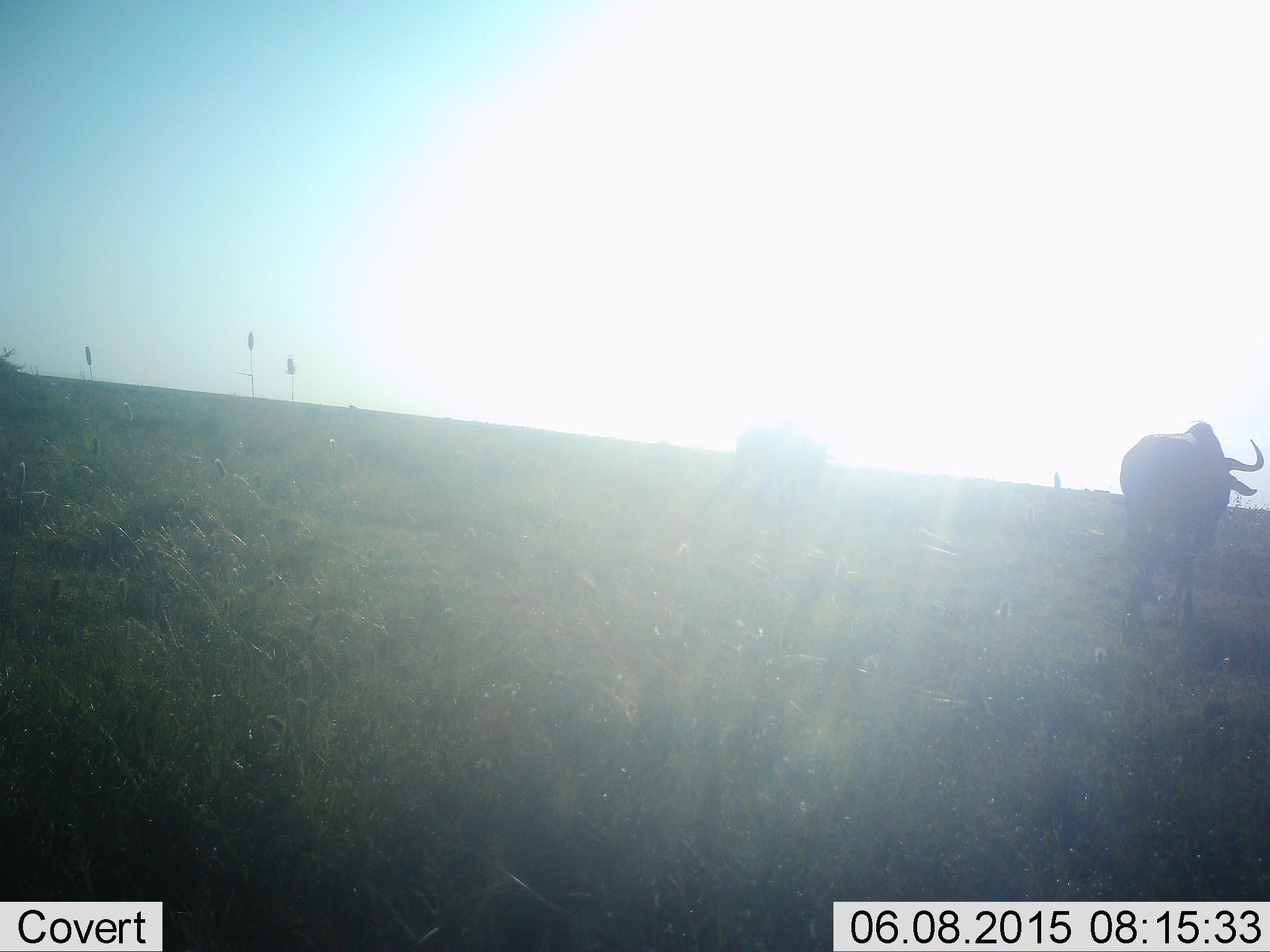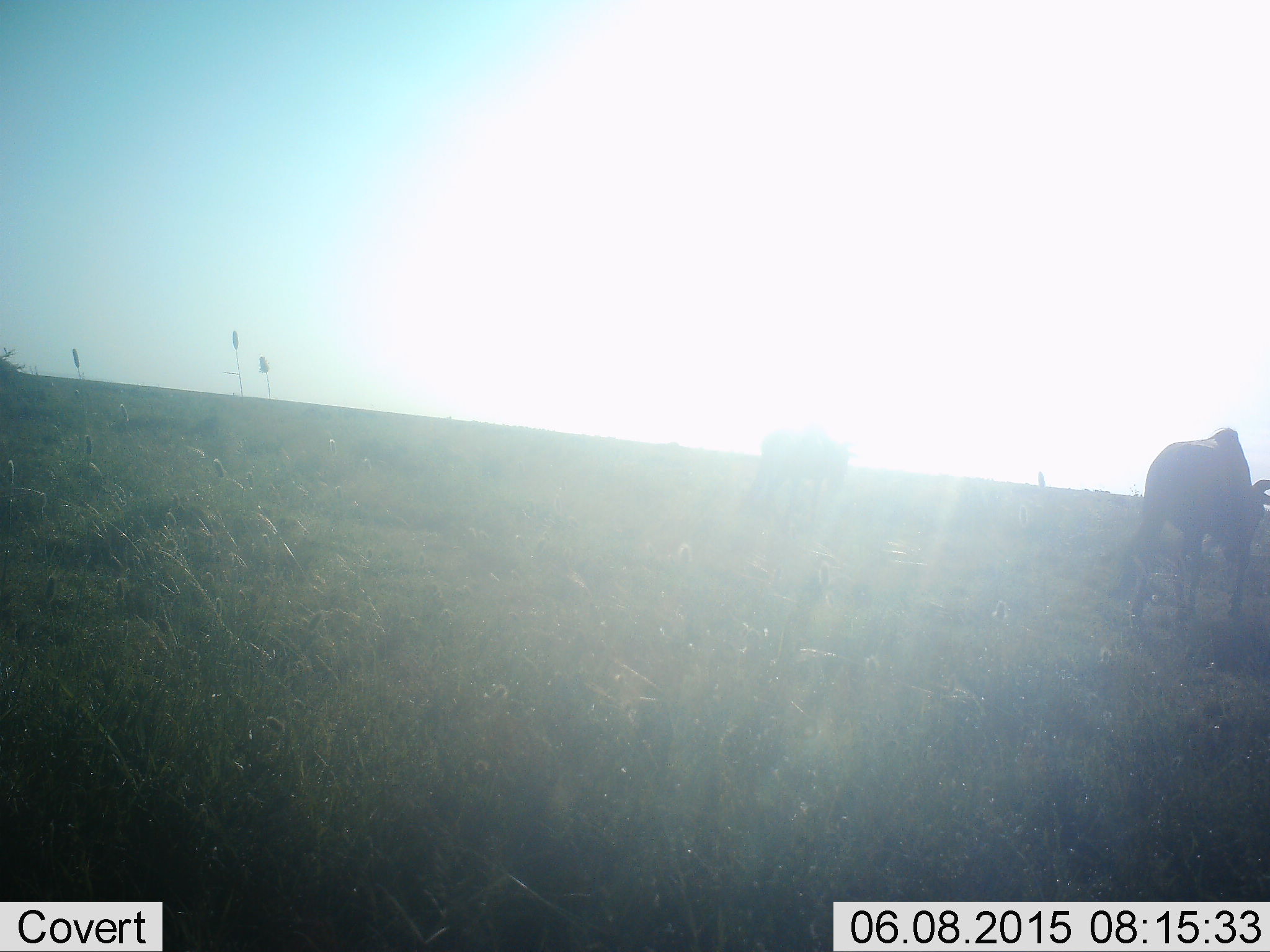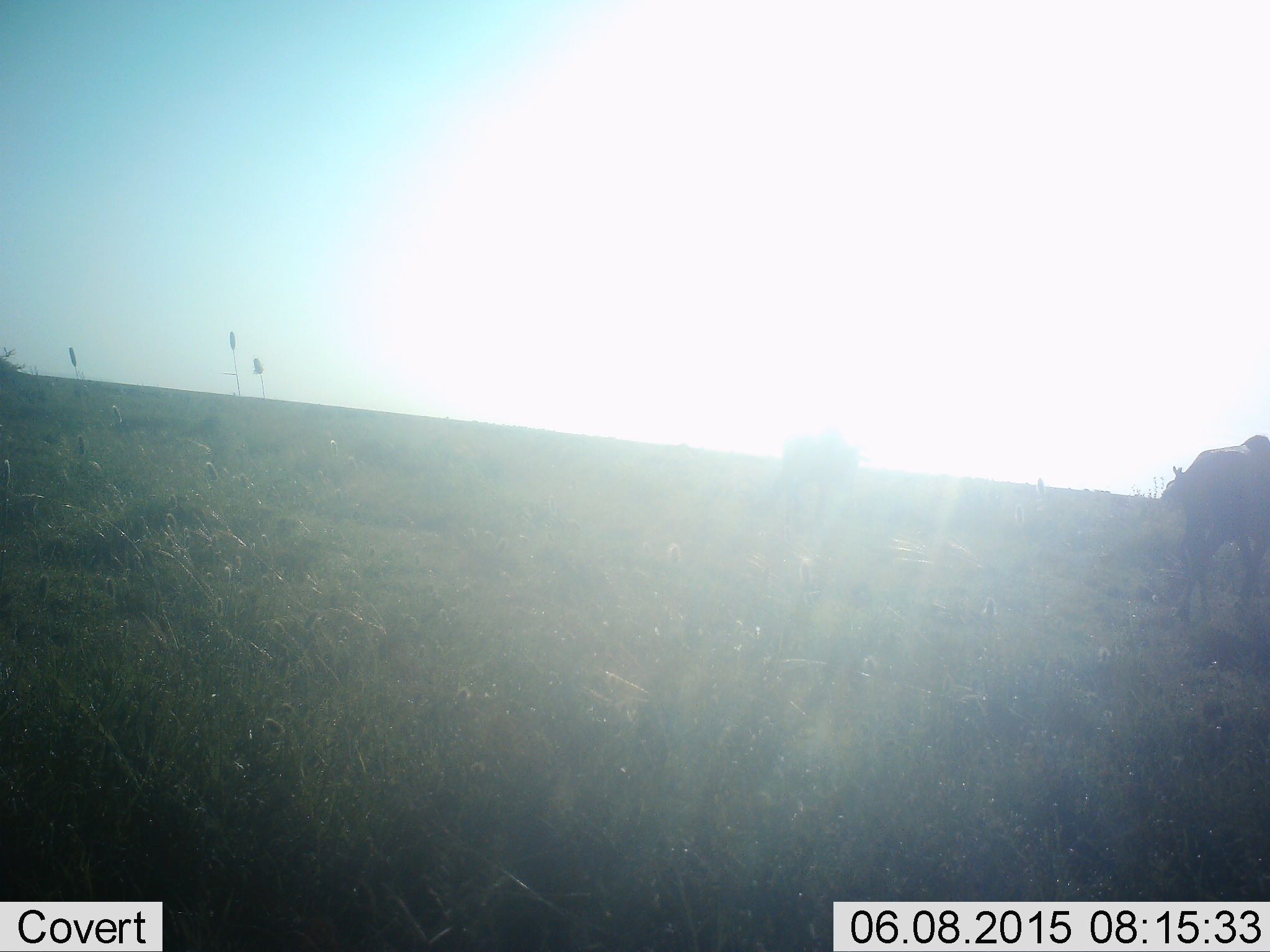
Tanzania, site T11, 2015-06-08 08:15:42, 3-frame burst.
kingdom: Animalia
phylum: Chordata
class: Mammalia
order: Artiodactyla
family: Bovidae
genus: Connochaetes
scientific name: Connochaetes taurinus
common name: blue wildebeest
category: wildebeest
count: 2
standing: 0%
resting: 0%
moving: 70%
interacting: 0%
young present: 0%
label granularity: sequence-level